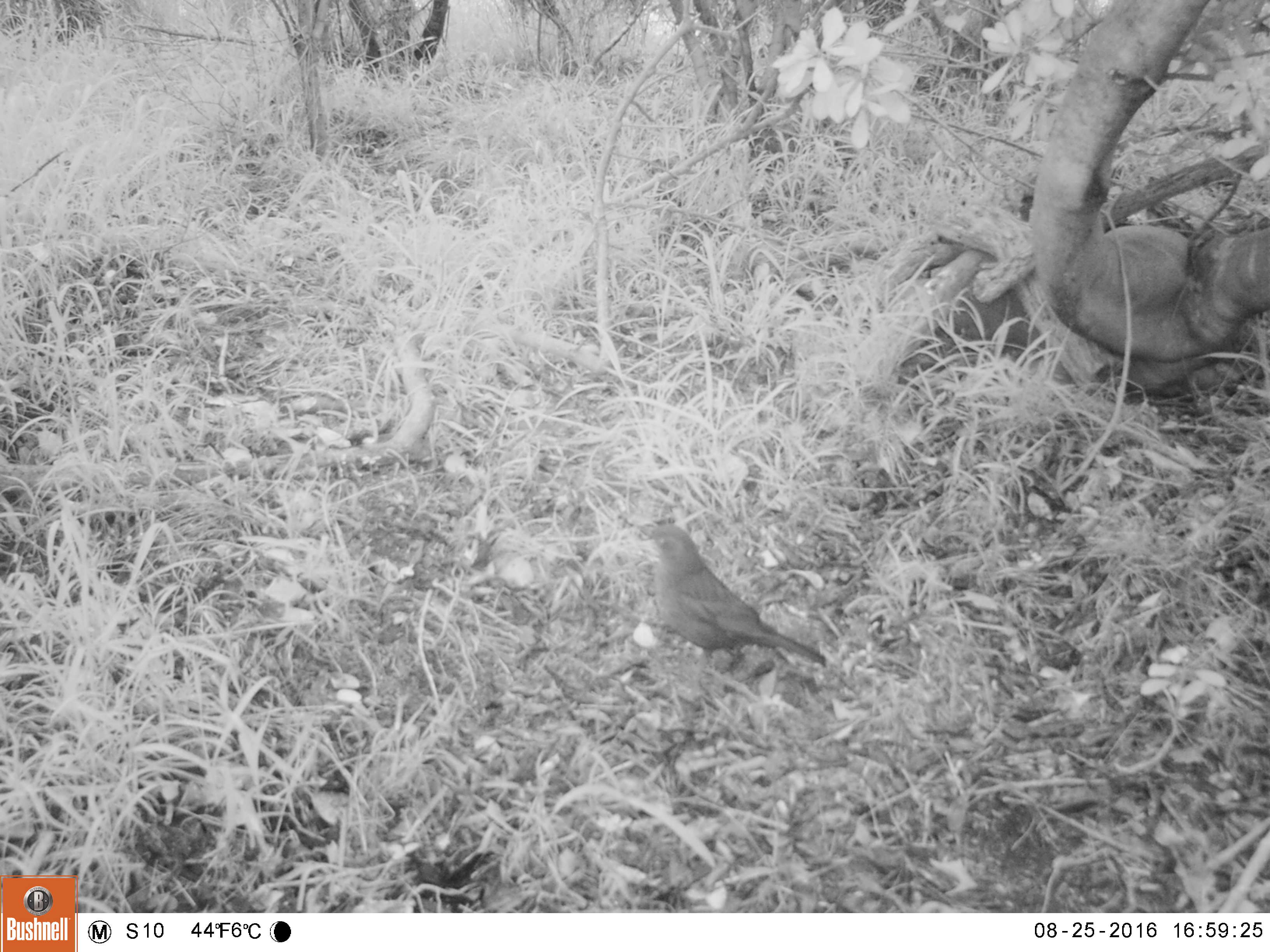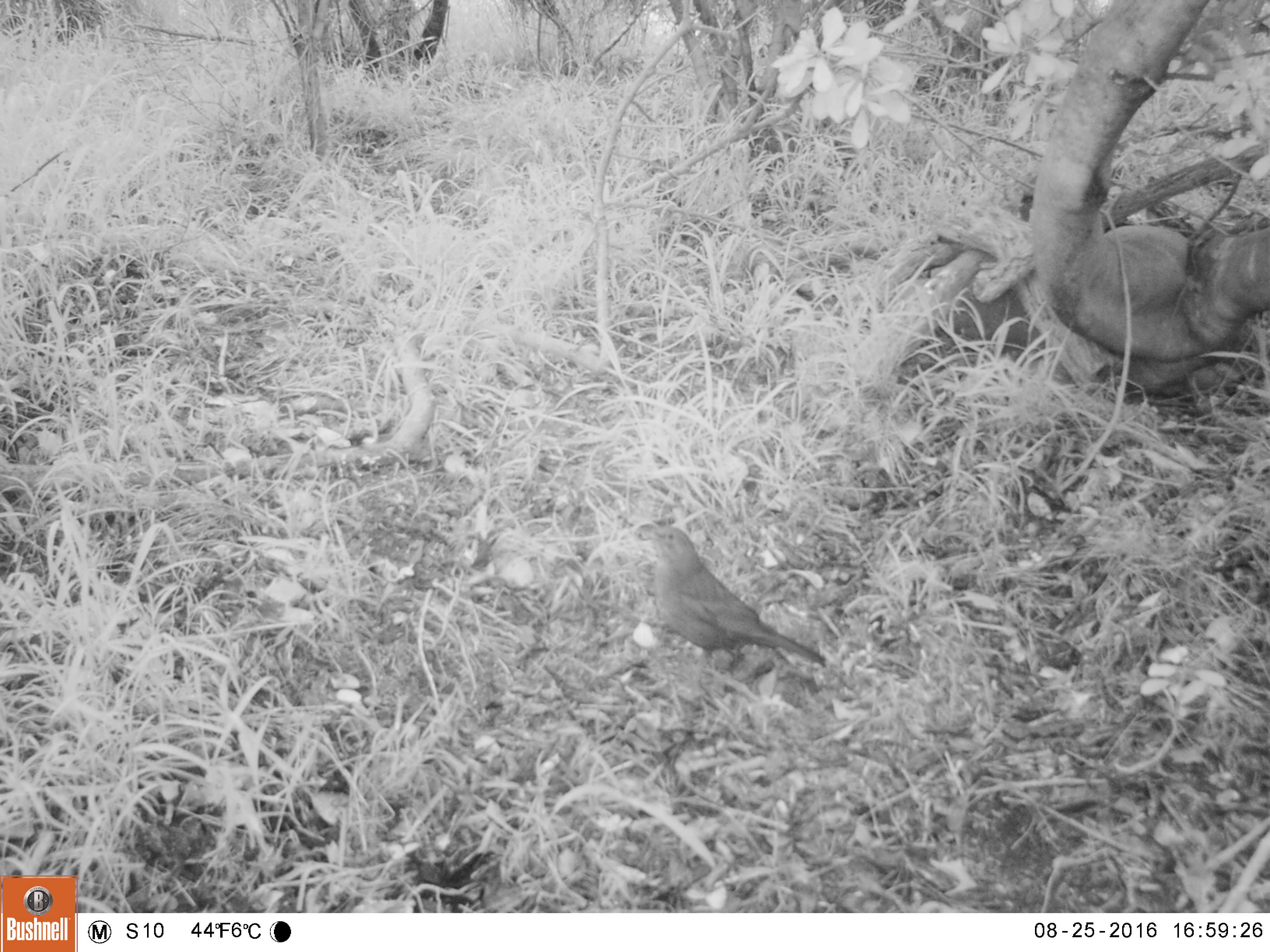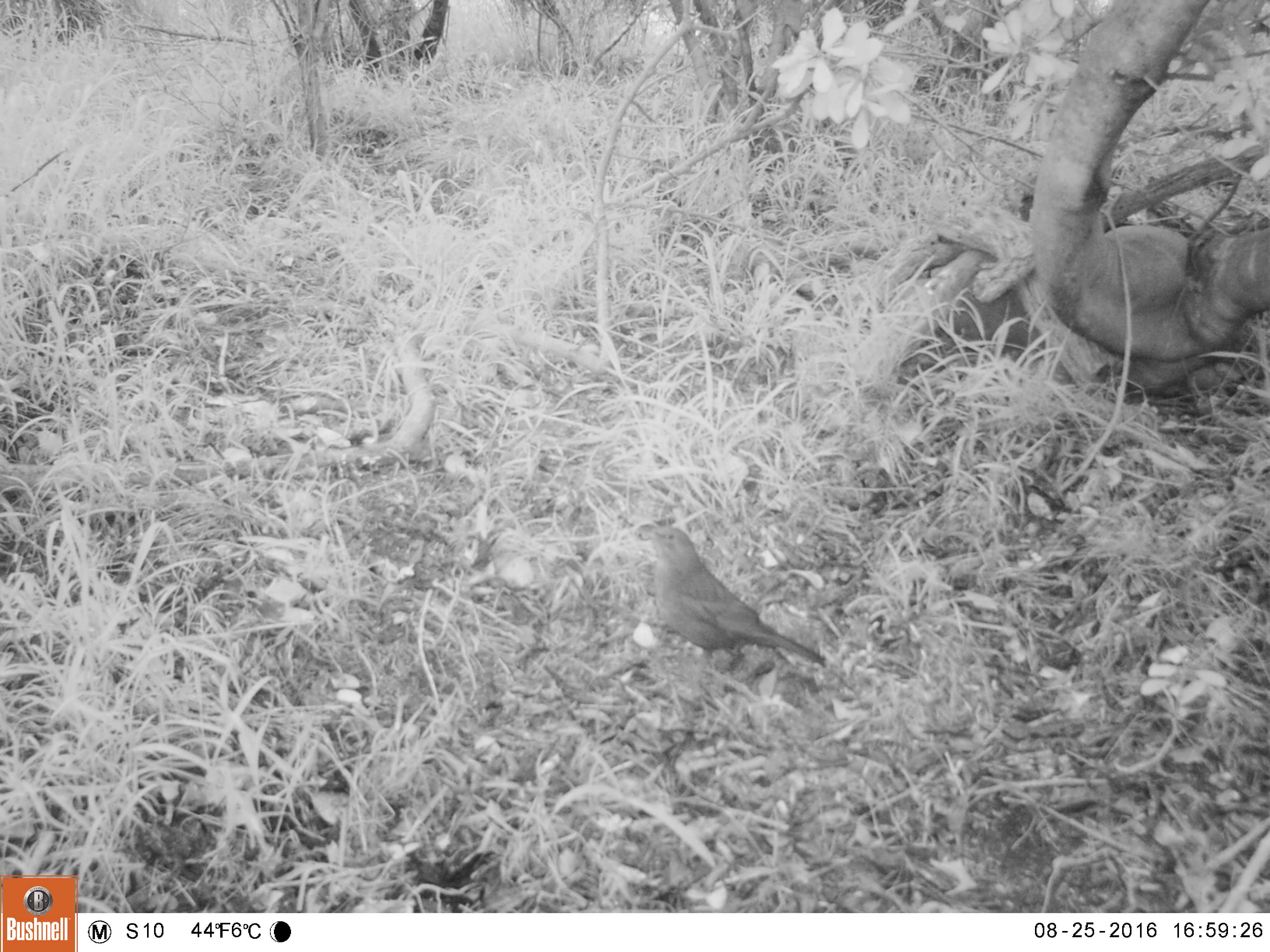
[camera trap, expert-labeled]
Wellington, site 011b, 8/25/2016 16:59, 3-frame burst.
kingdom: Animalia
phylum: Chordata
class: Aves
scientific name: Aves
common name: bird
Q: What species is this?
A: Bird (Aves).